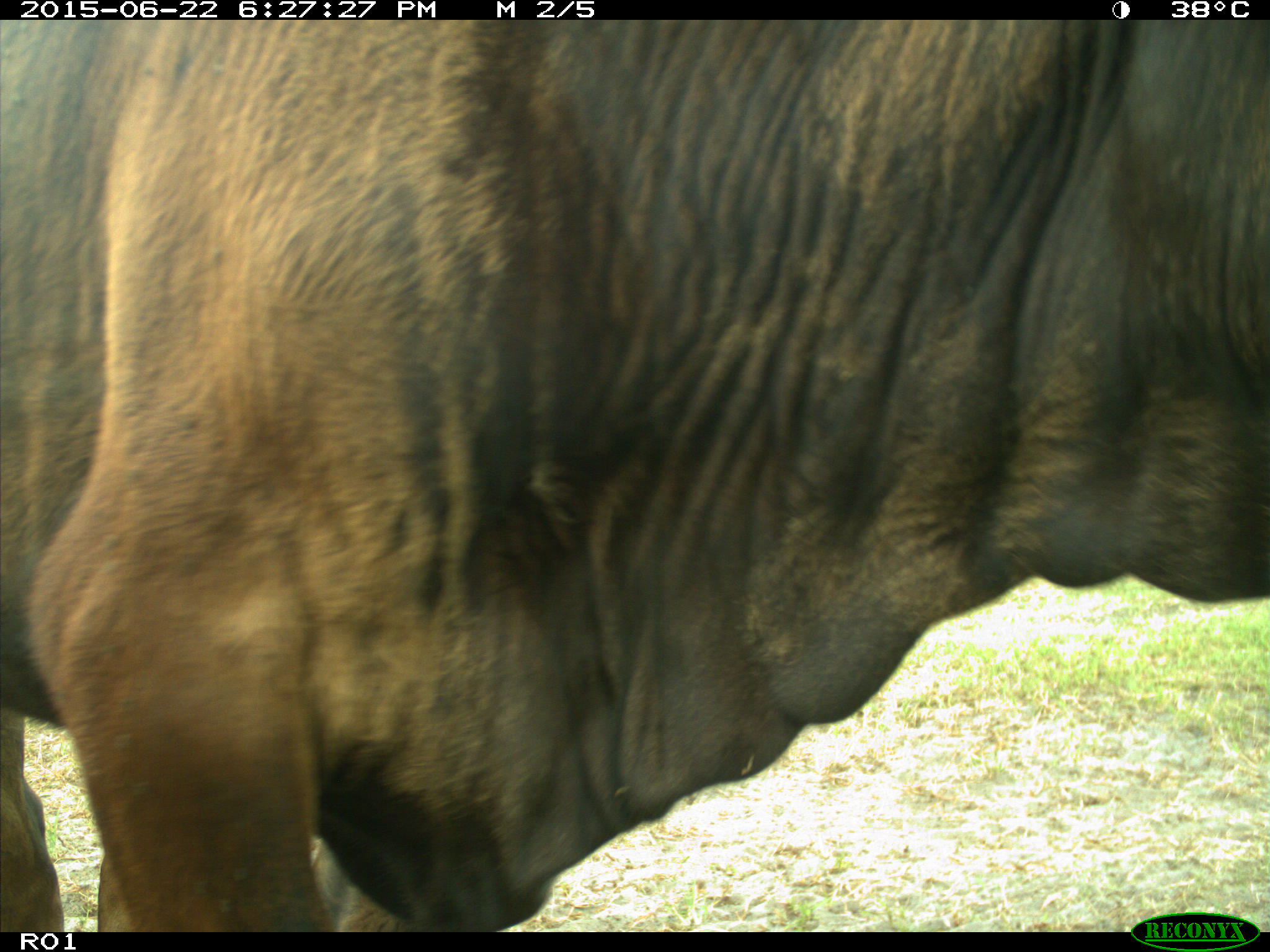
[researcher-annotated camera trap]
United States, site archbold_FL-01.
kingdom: Animalia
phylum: Chordata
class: Mammalia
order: Artiodactyla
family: Bovidae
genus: Bos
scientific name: Bos taurus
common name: domestic cow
Bos taurus (domestic cow).